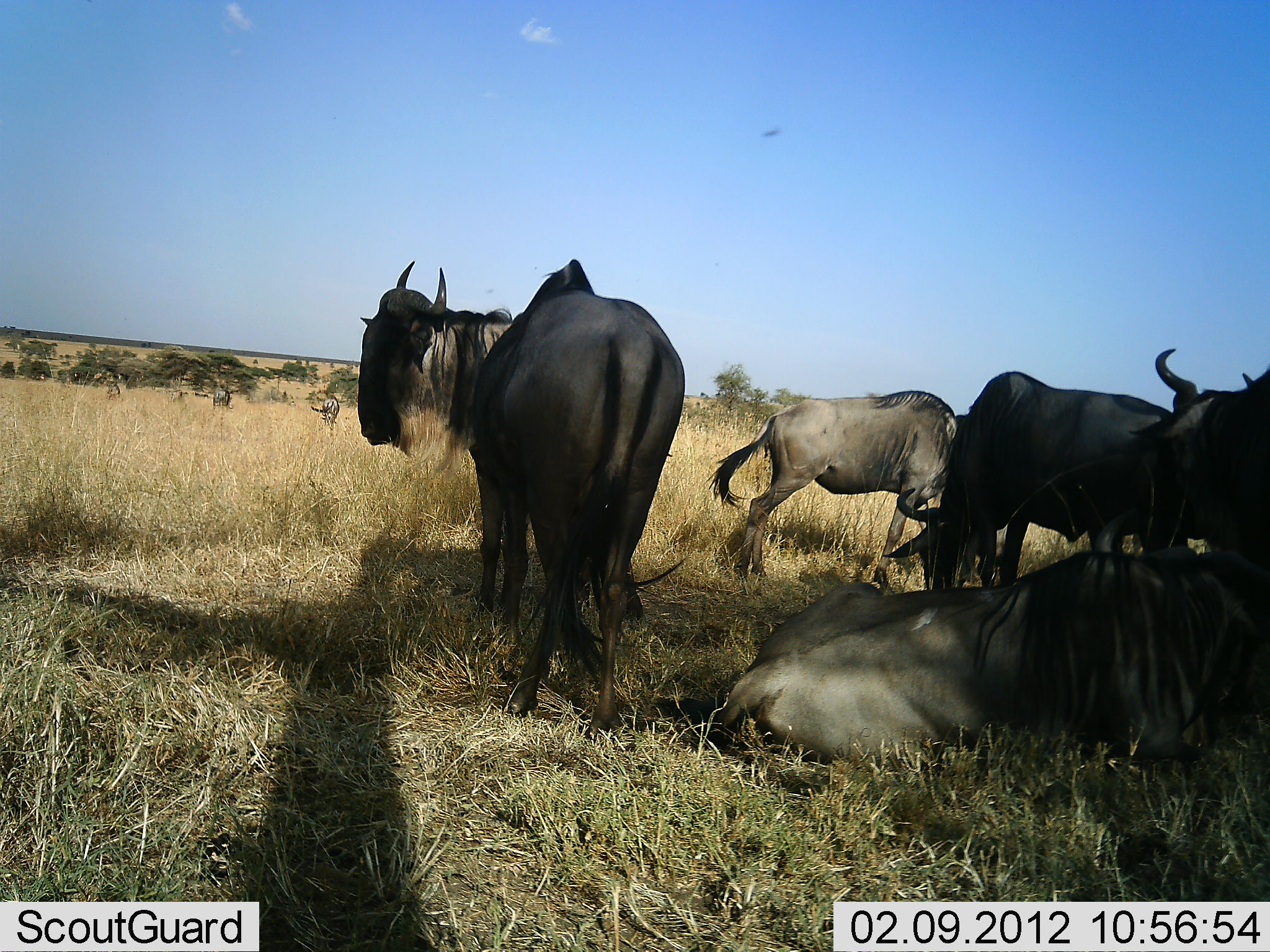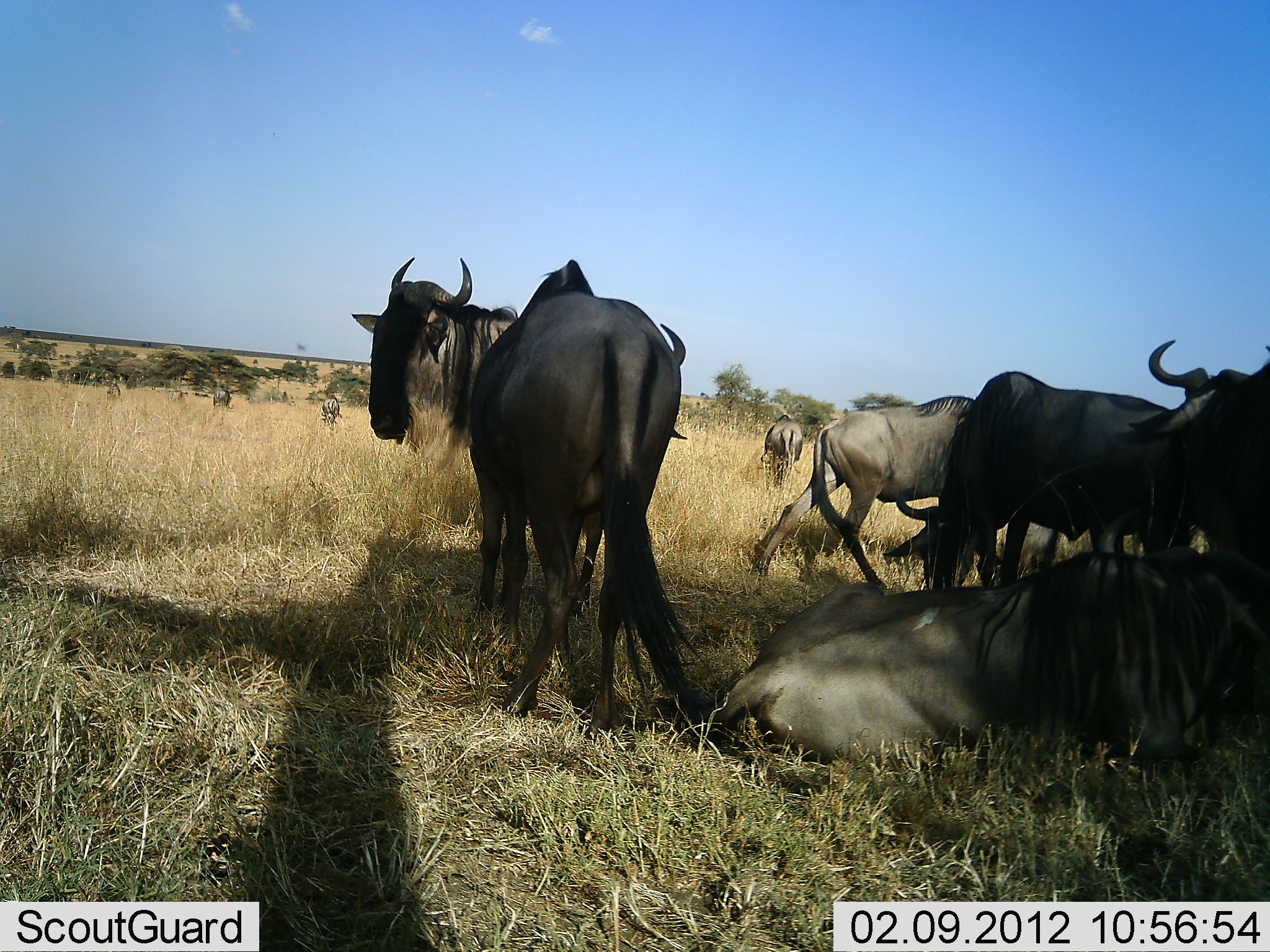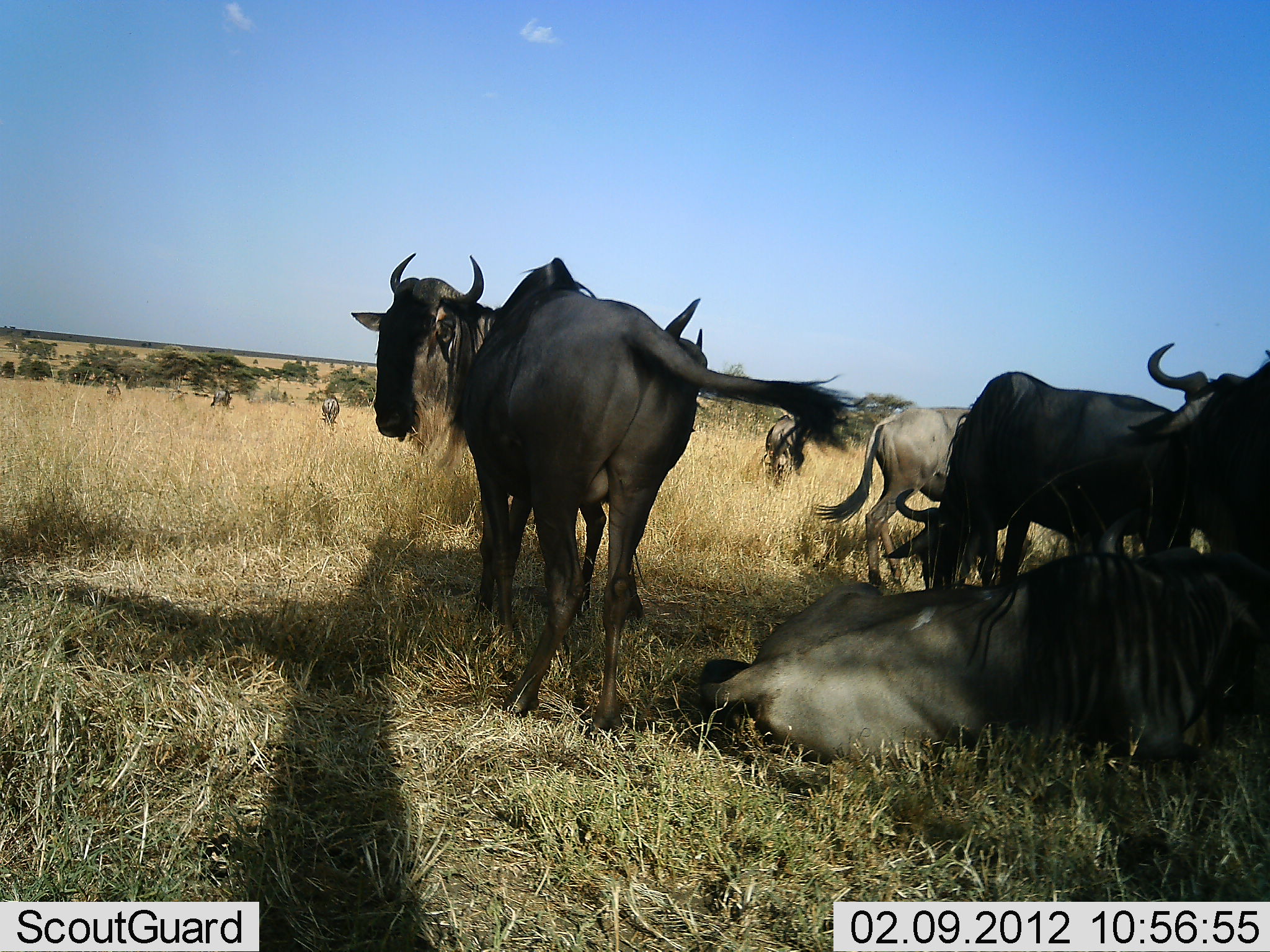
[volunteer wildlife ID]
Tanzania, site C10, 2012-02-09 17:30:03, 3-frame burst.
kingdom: Animalia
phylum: Chordata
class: Mammalia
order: Artiodactyla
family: Bovidae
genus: Connochaetes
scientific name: Connochaetes taurinus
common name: blue wildebeest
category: wildebeest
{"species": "wildebeest (blue wildebeest) (Connochaetes taurinus)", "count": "9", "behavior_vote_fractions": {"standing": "79%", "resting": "100%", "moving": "45%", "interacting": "3%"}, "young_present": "0%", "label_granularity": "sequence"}